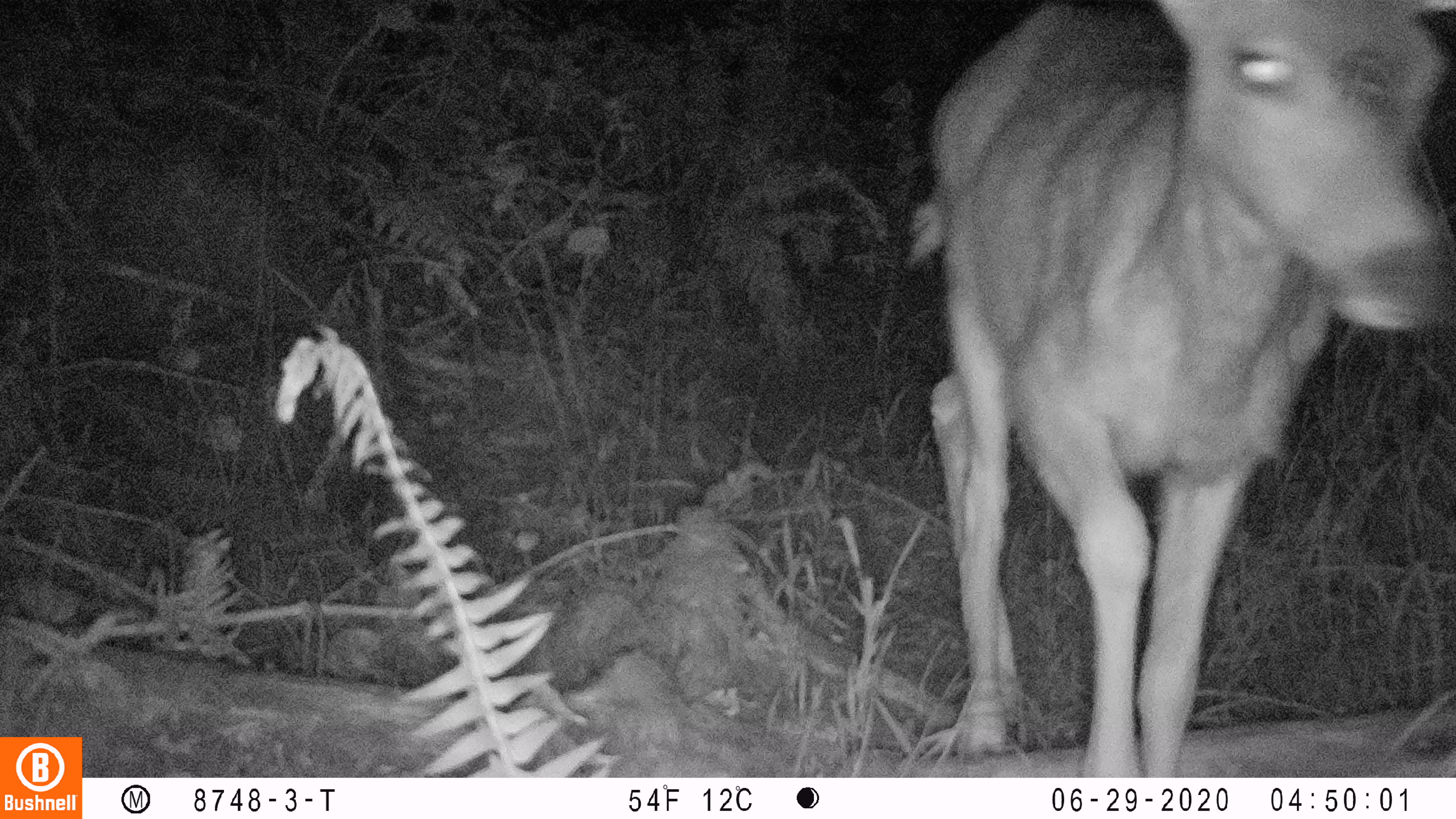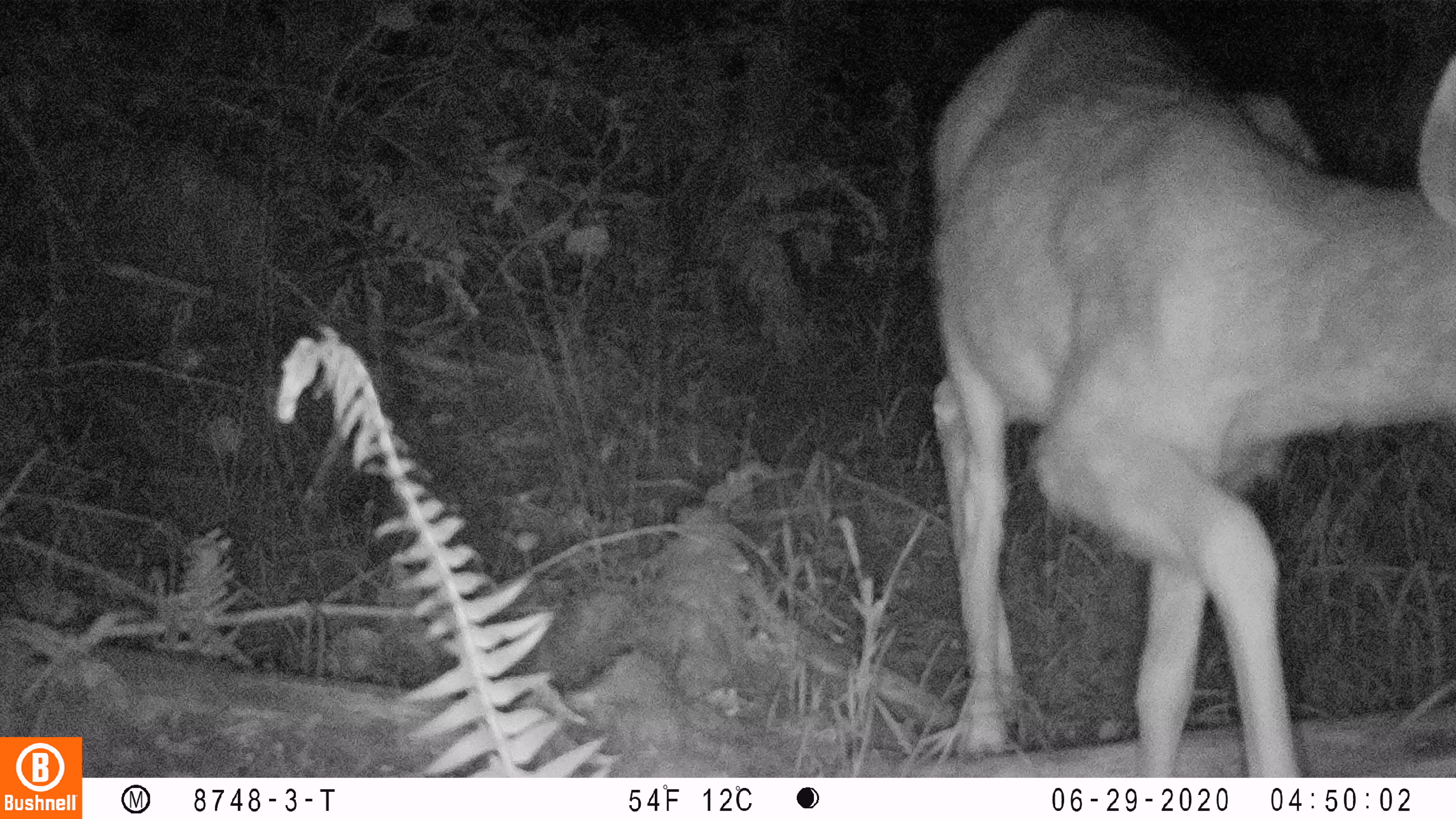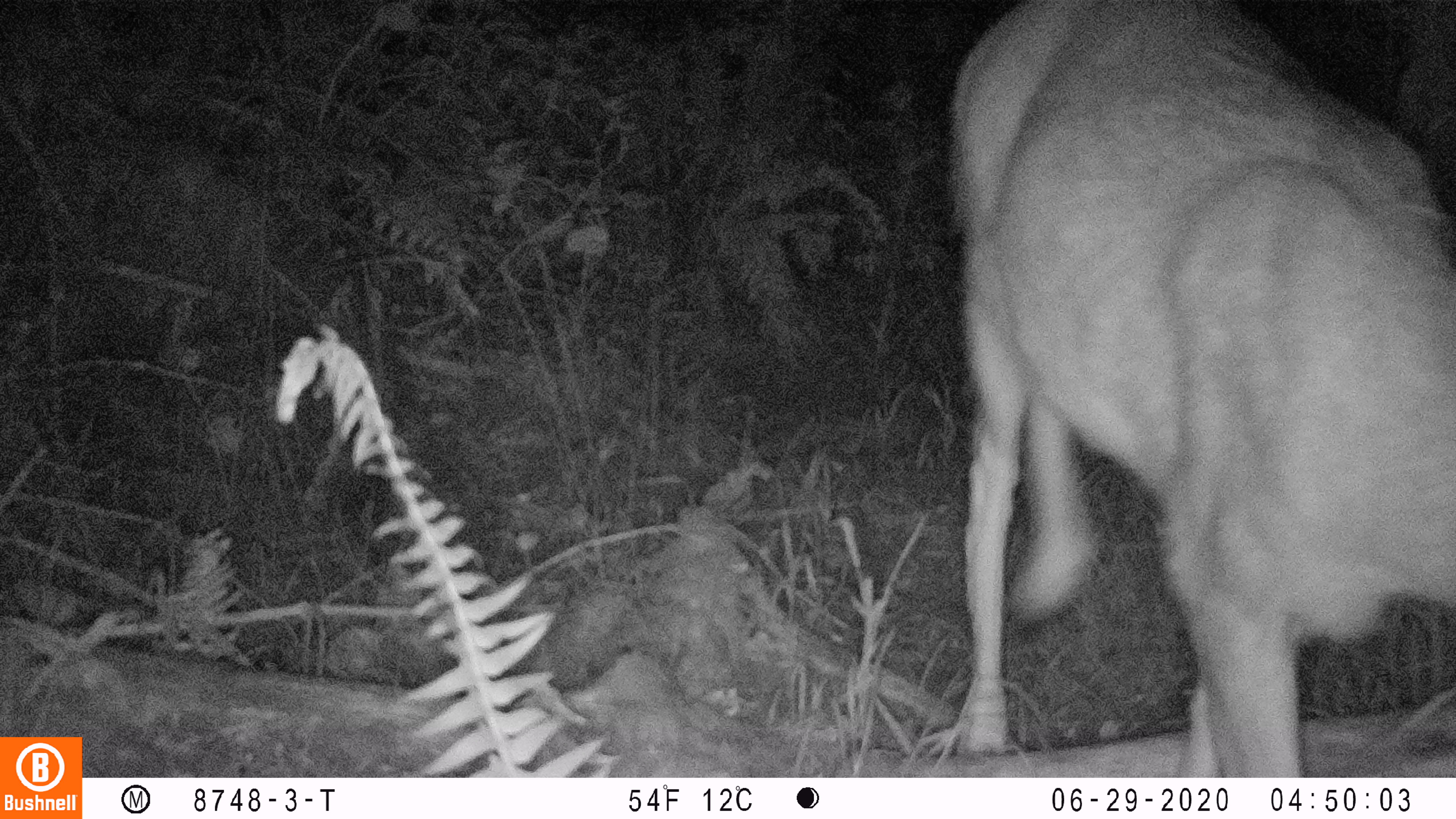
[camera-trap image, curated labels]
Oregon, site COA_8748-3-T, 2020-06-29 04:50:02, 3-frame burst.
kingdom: Animalia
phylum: Chordata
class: Mammalia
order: Artiodactyla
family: Cervidae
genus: Odocoileus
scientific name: Odocoileus hemionus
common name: black-tailed deer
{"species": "black-tailed deer (Odocoileus hemionus)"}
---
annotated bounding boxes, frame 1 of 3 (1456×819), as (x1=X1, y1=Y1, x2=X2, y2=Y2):
black-tailed deer: (x1=897, y1=0, x2=1451, y2=770)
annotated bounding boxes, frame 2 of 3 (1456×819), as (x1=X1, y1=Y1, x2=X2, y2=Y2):
black-tailed deer: (x1=920, y1=2, x2=1451, y2=770)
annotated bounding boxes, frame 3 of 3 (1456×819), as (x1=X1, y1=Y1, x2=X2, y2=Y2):
black-tailed deer: (x1=933, y1=1, x2=1447, y2=766)